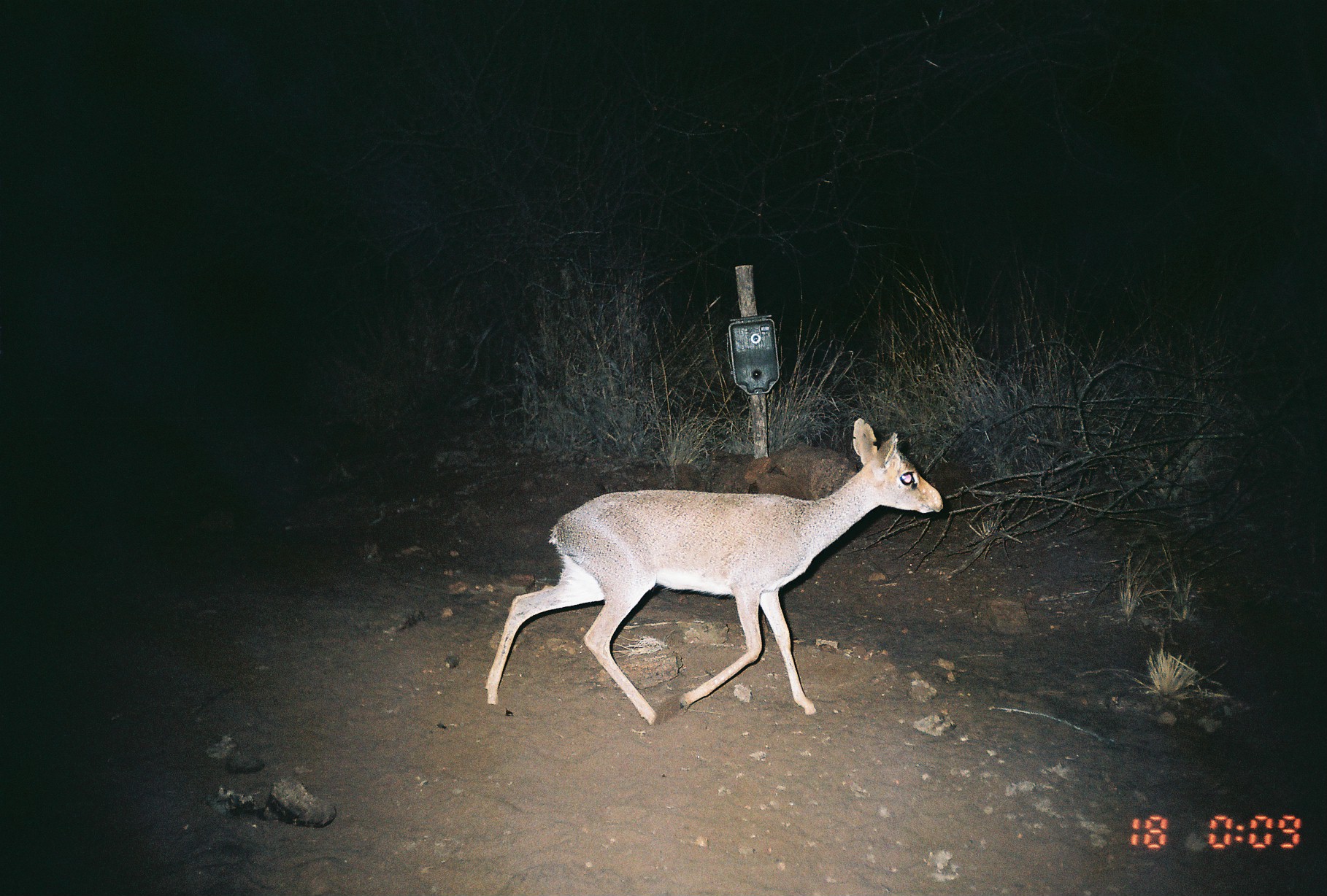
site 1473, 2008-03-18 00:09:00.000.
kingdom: Animalia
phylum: Chordata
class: Mammalia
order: Artiodactyla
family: Bovidae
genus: Madoqua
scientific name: Madoqua guentheri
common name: günther's dik-dik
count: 1